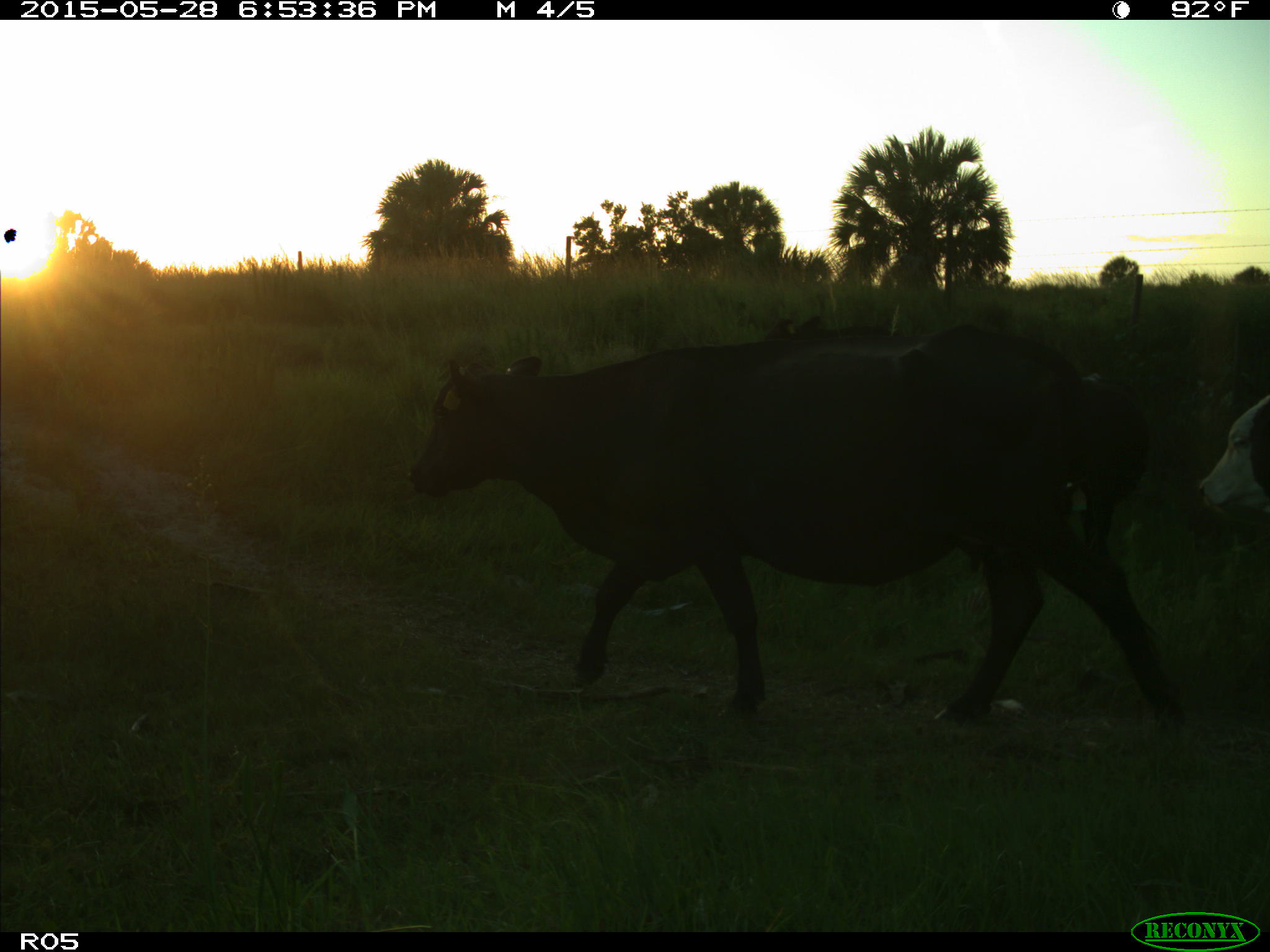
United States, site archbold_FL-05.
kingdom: Animalia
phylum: Chordata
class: Mammalia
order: Artiodactyla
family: Bovidae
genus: Bos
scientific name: Bos taurus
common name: domestic cow